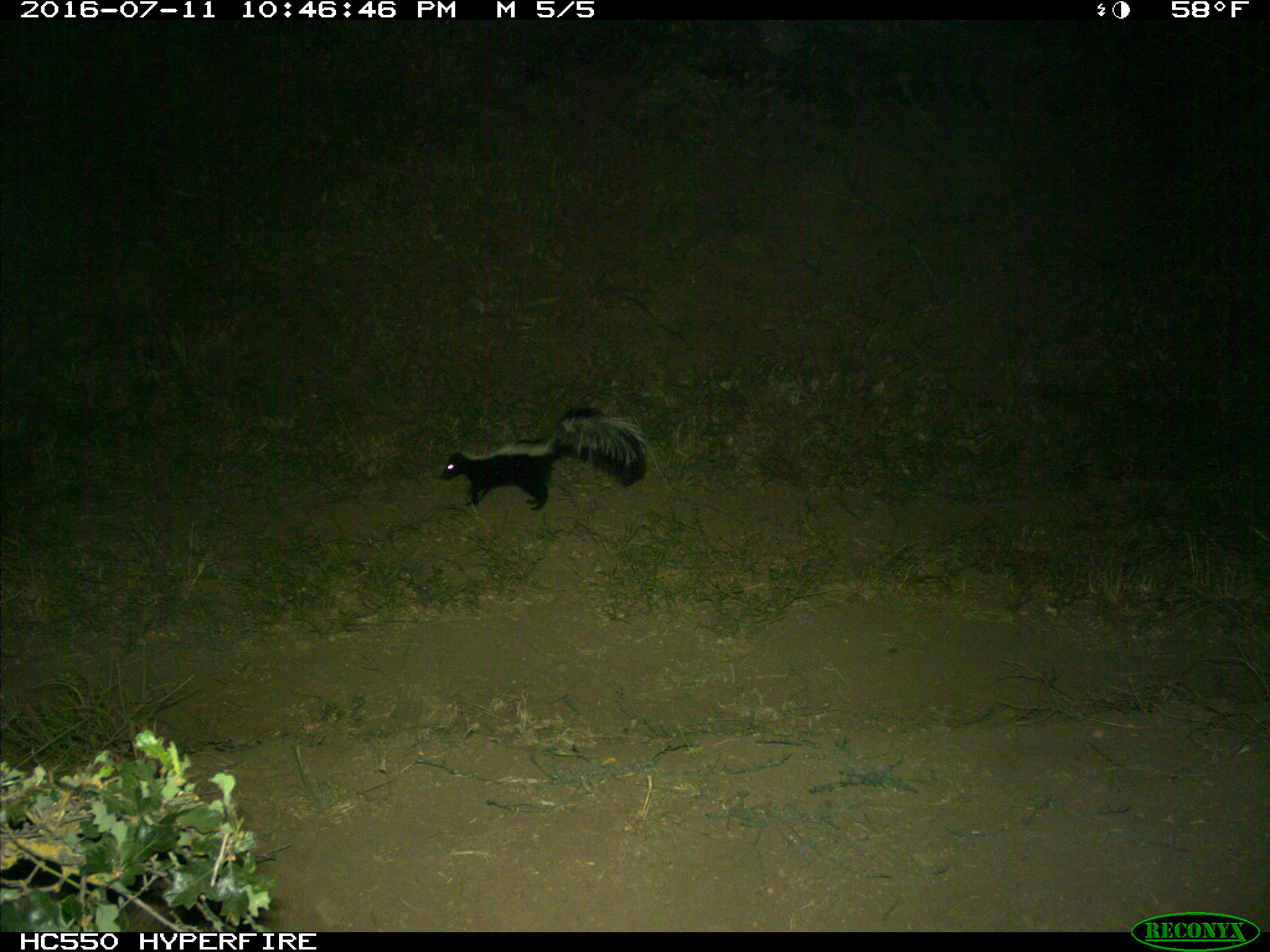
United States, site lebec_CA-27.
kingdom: Animalia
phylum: Chordata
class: Mammalia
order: Carnivora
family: Mephitidae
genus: Mephitis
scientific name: Mephitis mephitis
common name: striped skunk